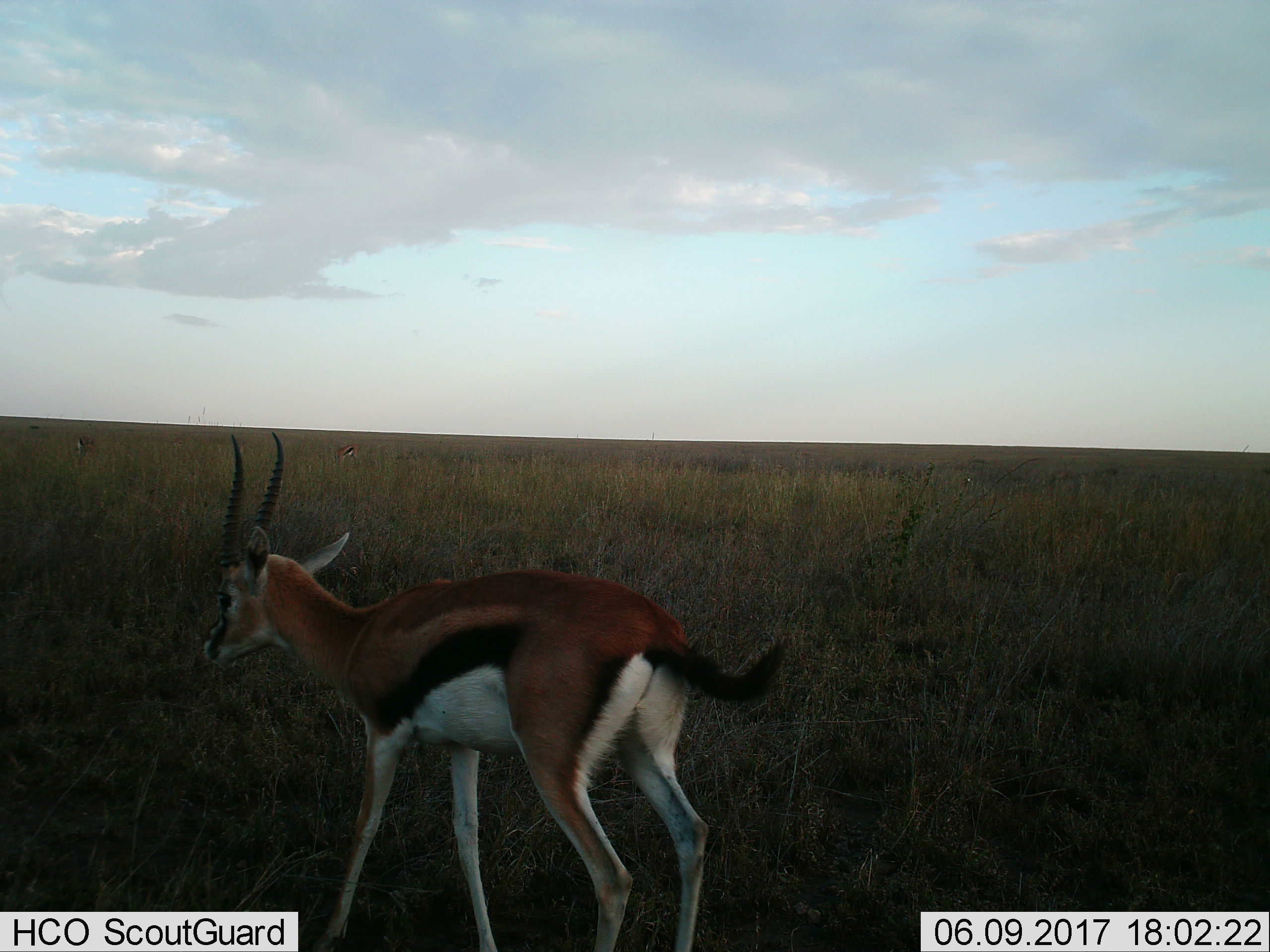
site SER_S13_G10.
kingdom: Animalia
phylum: Chordata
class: Mammalia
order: Artiodactyla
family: Bovidae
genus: Eudorcas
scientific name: Eudorcas thomsonii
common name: thomson's gazelle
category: gazellethomsons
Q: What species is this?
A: Gazellethomsons (thomson's gazelle) (Eudorcas thomsonii).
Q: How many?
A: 3.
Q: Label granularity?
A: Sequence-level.